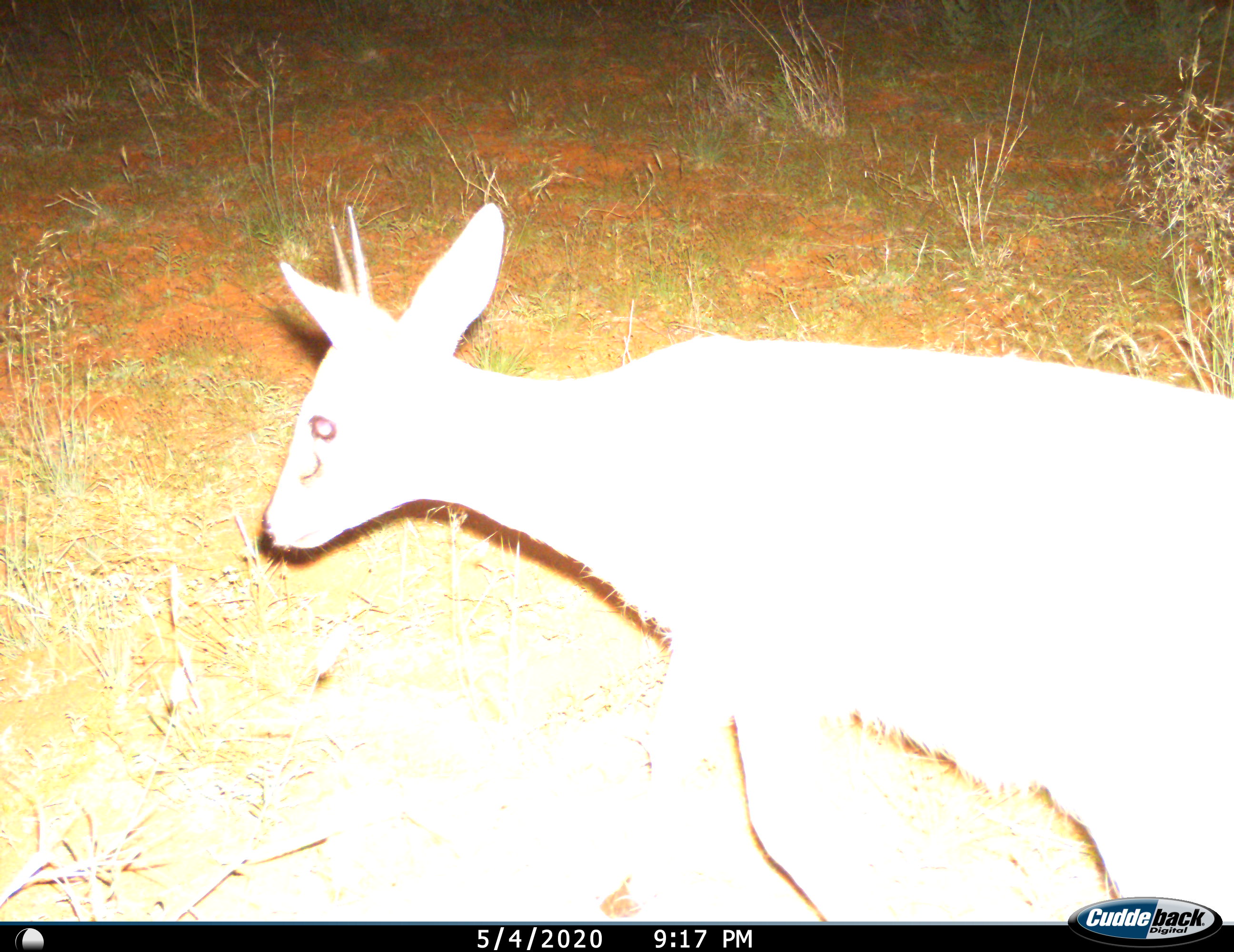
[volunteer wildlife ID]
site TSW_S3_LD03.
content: unidentified animal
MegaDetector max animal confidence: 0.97